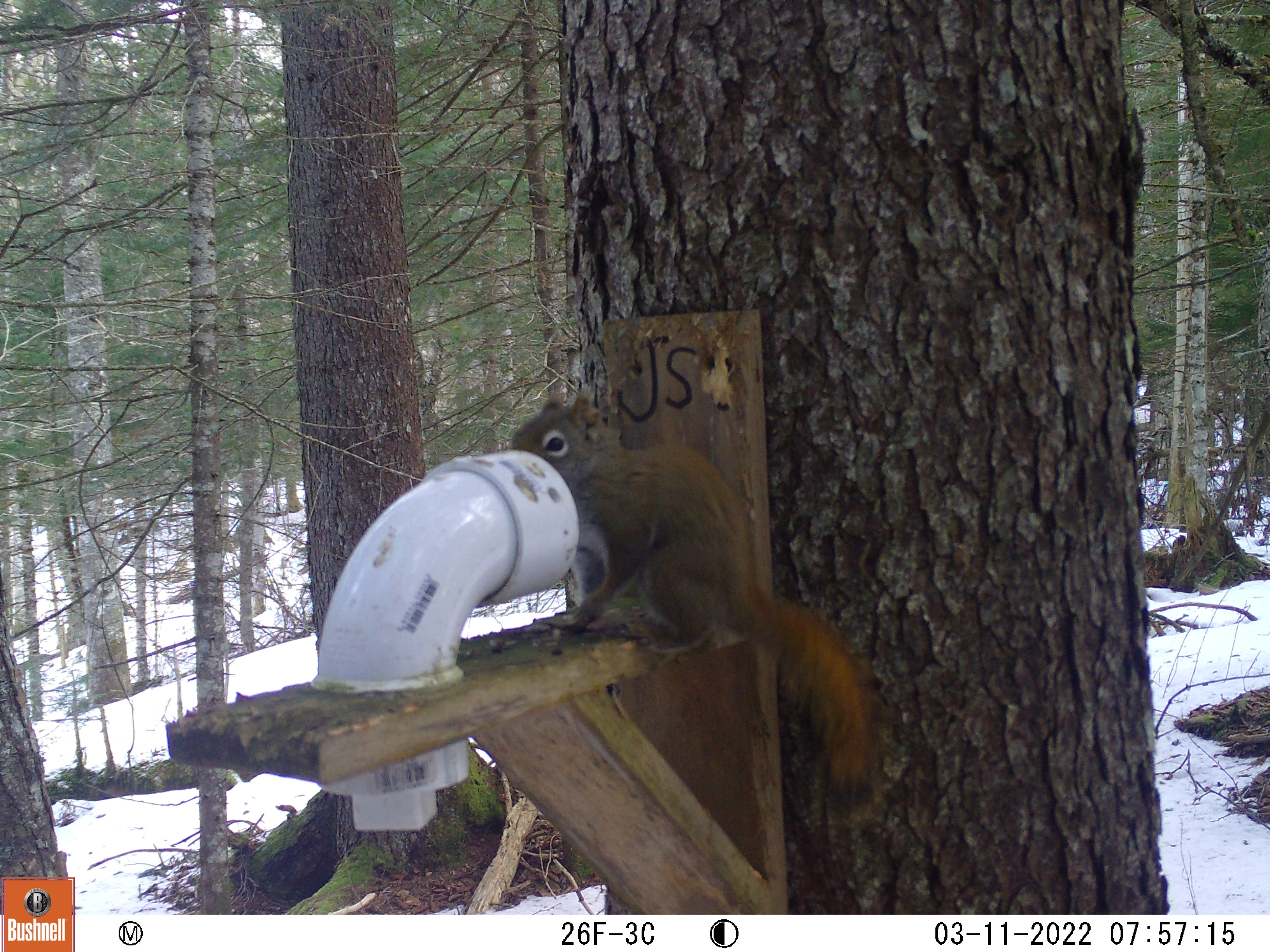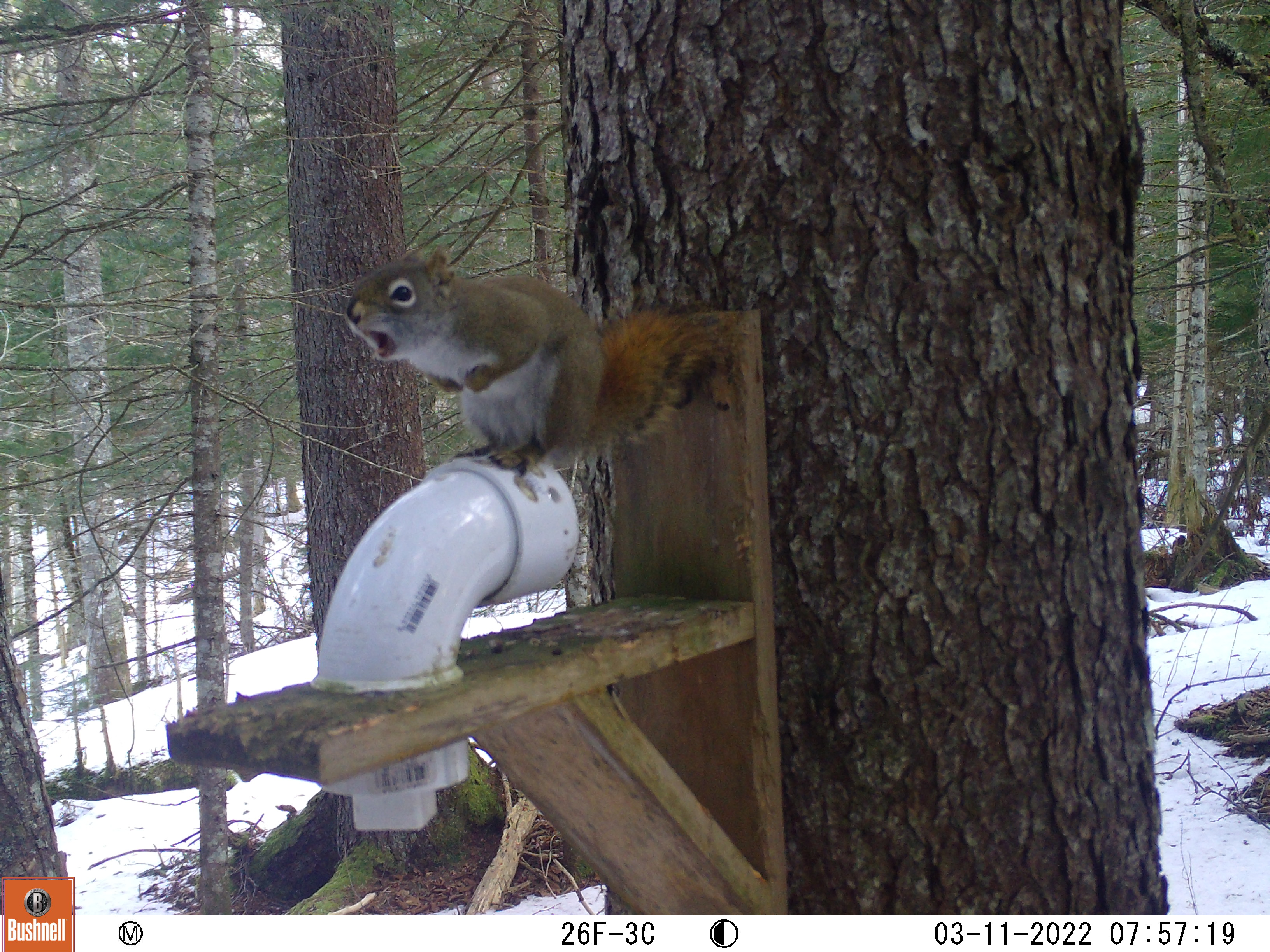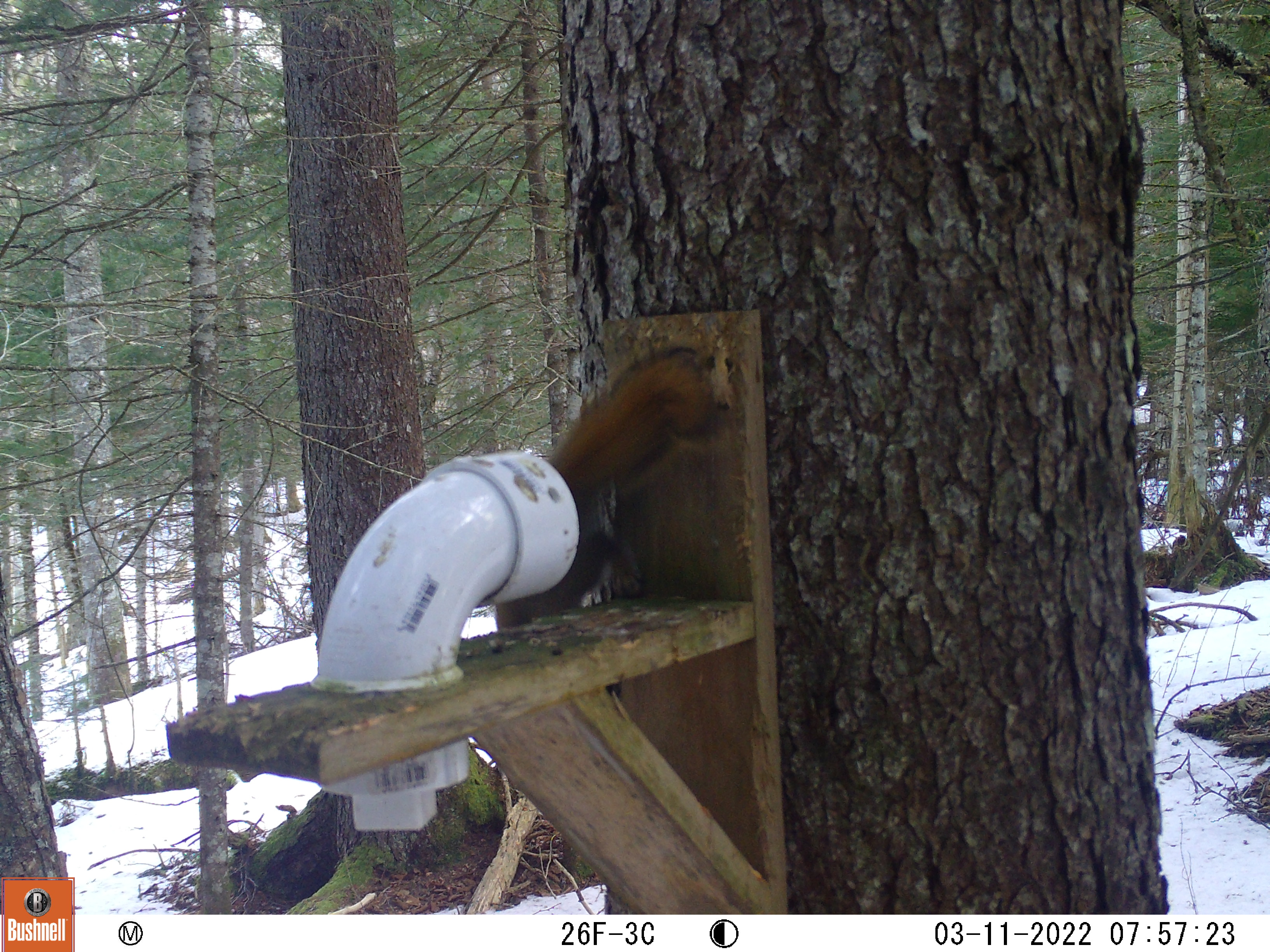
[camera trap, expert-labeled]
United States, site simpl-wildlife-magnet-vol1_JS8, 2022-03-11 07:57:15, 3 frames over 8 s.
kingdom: Animalia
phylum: Chordata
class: Mammalia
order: Rodentia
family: Sciuridae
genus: Tamiasciurus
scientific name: Tamiasciurus hudsonicus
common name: red squirrel